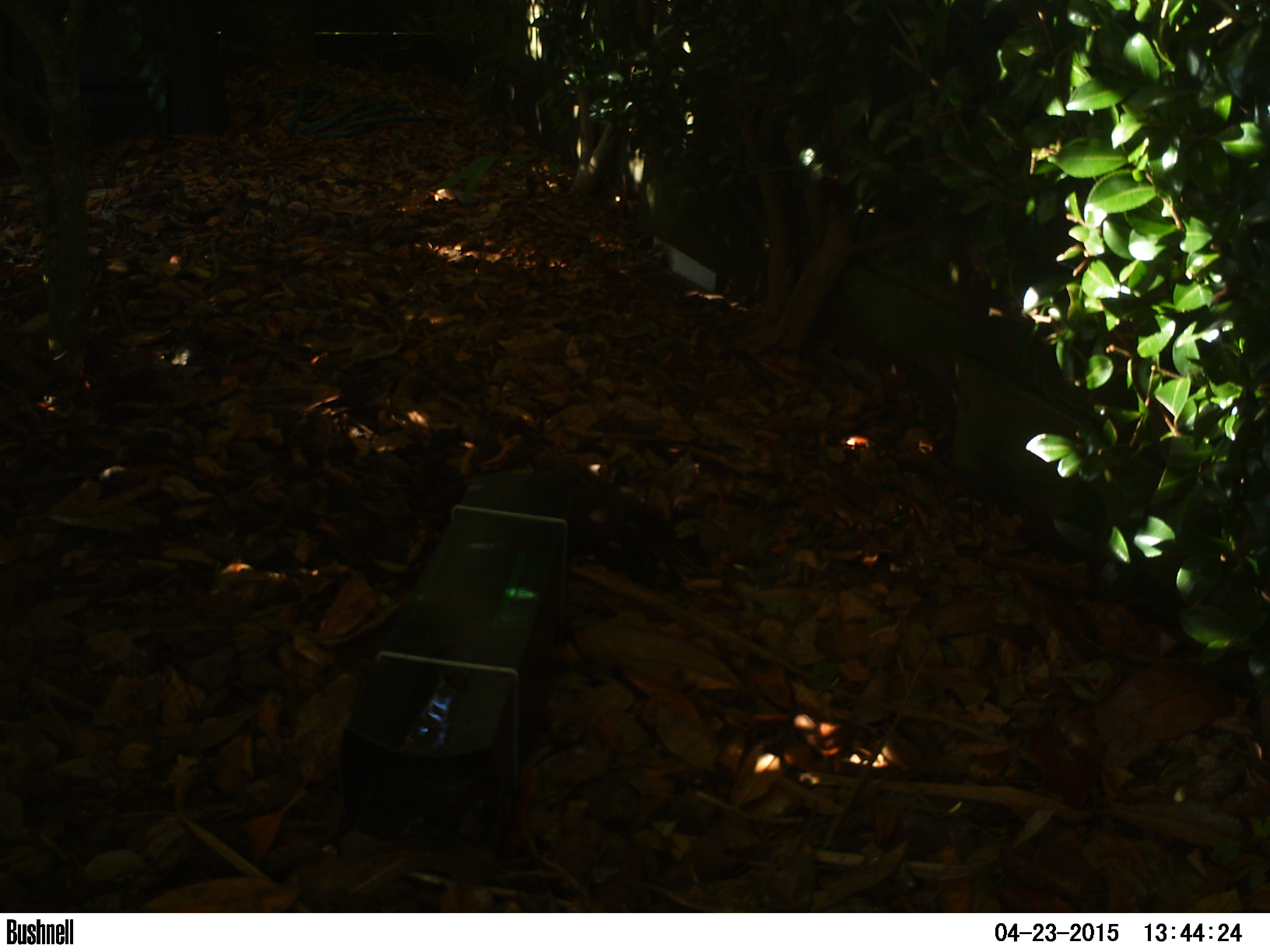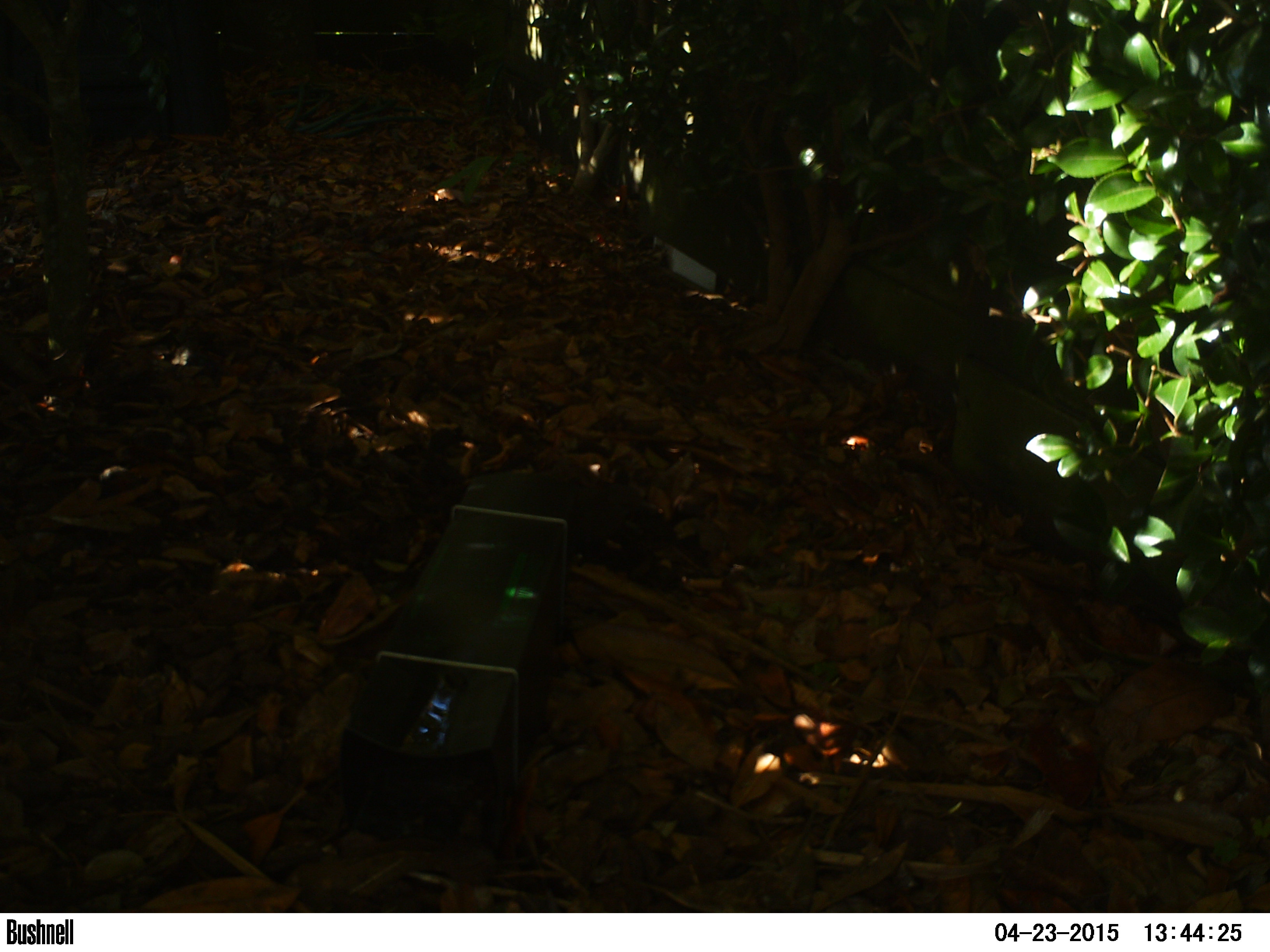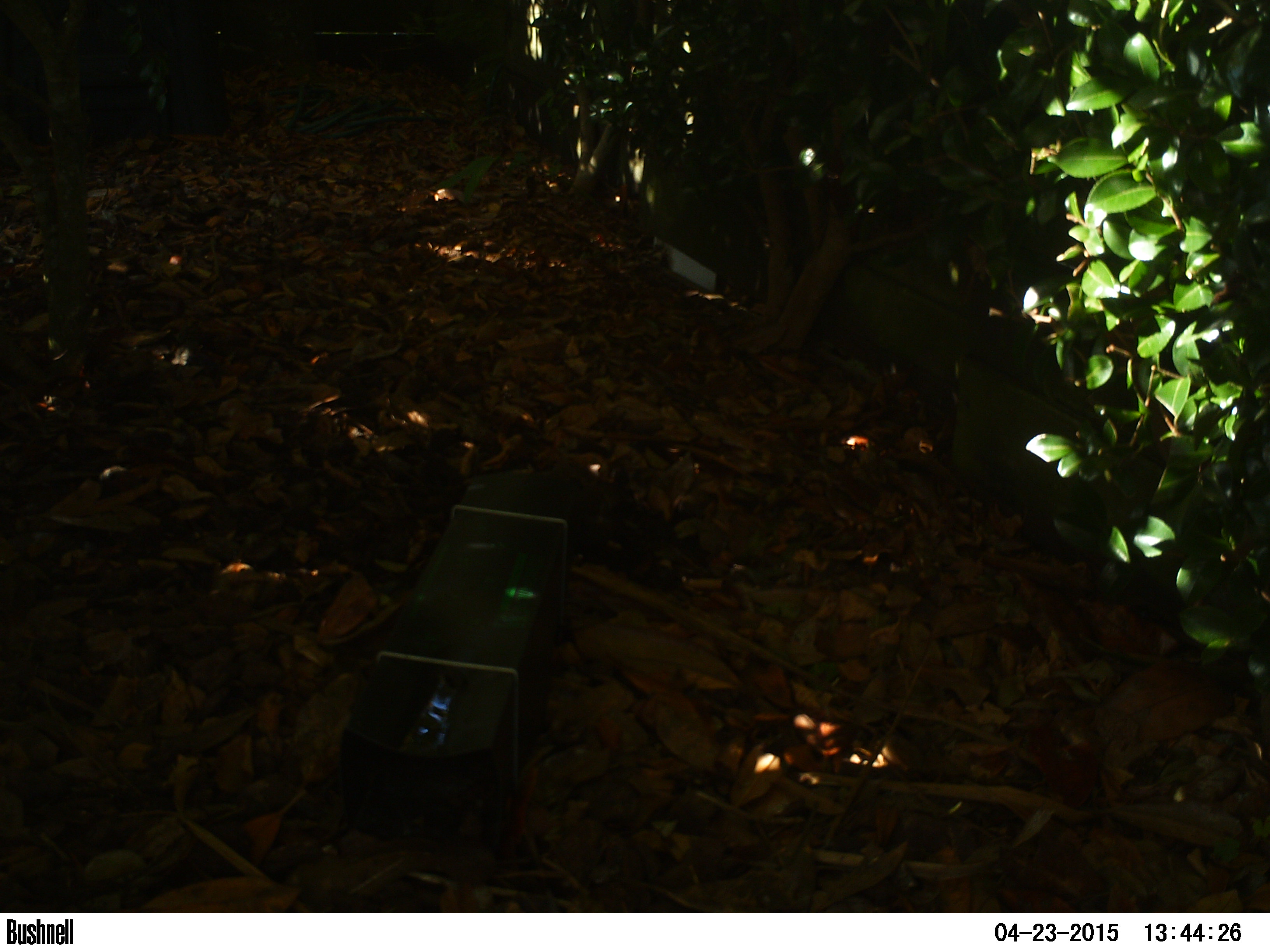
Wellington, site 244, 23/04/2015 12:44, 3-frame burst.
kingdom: Animalia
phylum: Chordata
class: Aves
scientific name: Aves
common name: bird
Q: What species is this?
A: Bird (Aves).